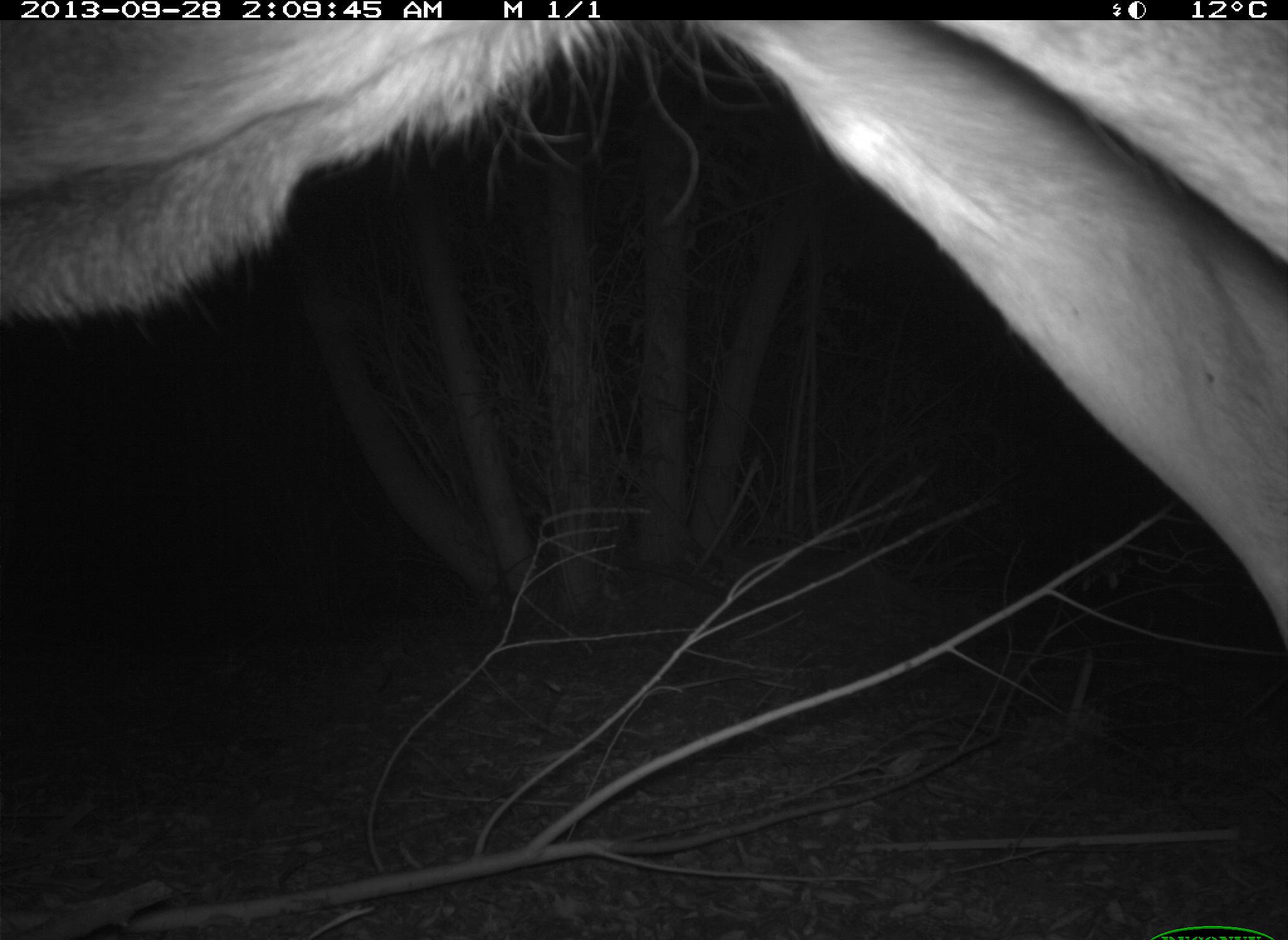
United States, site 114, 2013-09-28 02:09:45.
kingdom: Animalia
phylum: Chordata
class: Mammalia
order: Artiodactyla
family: Cervidae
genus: Odocoileus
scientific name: Odocoileus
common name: deer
Deer (Odocoileus).